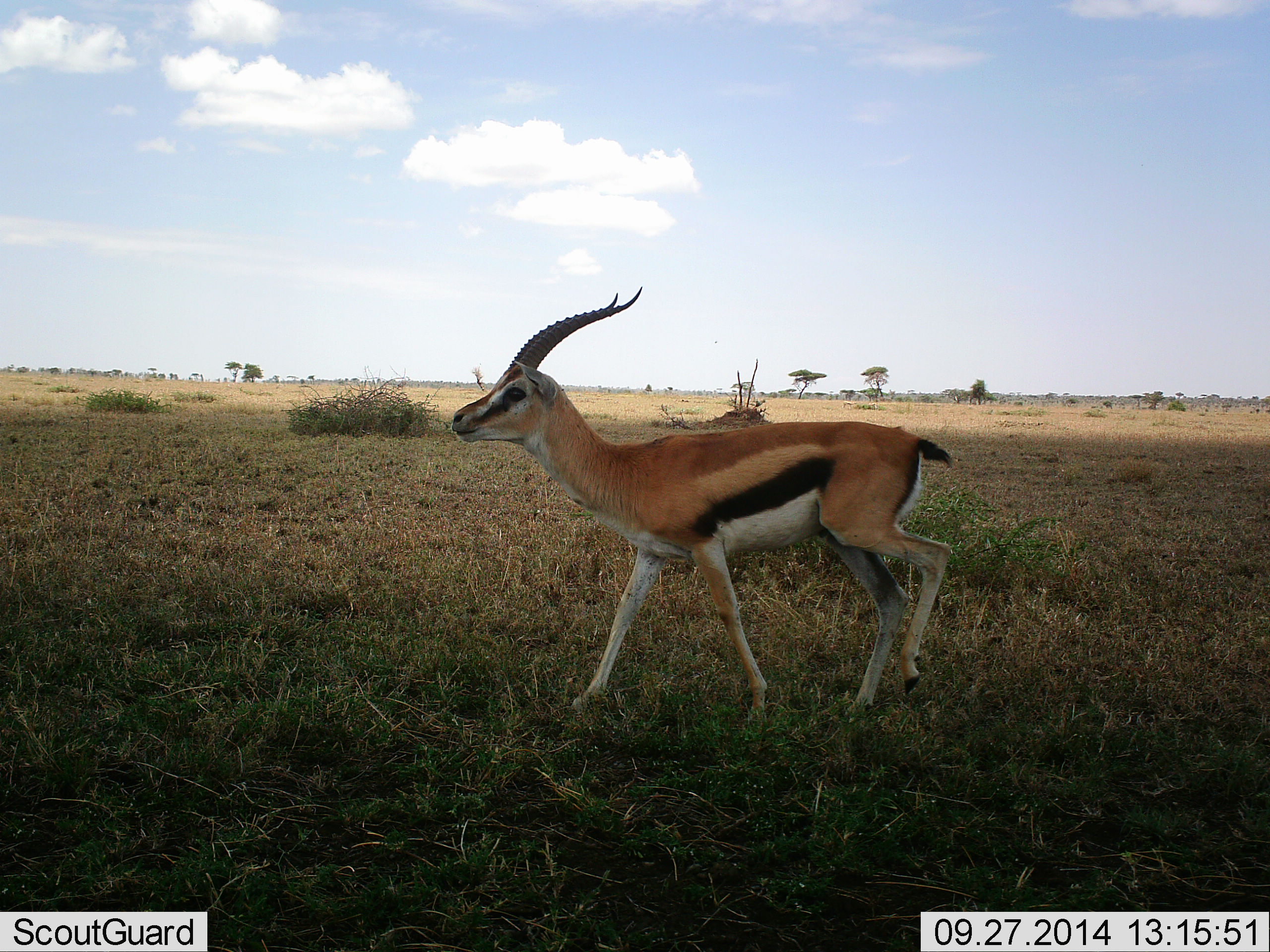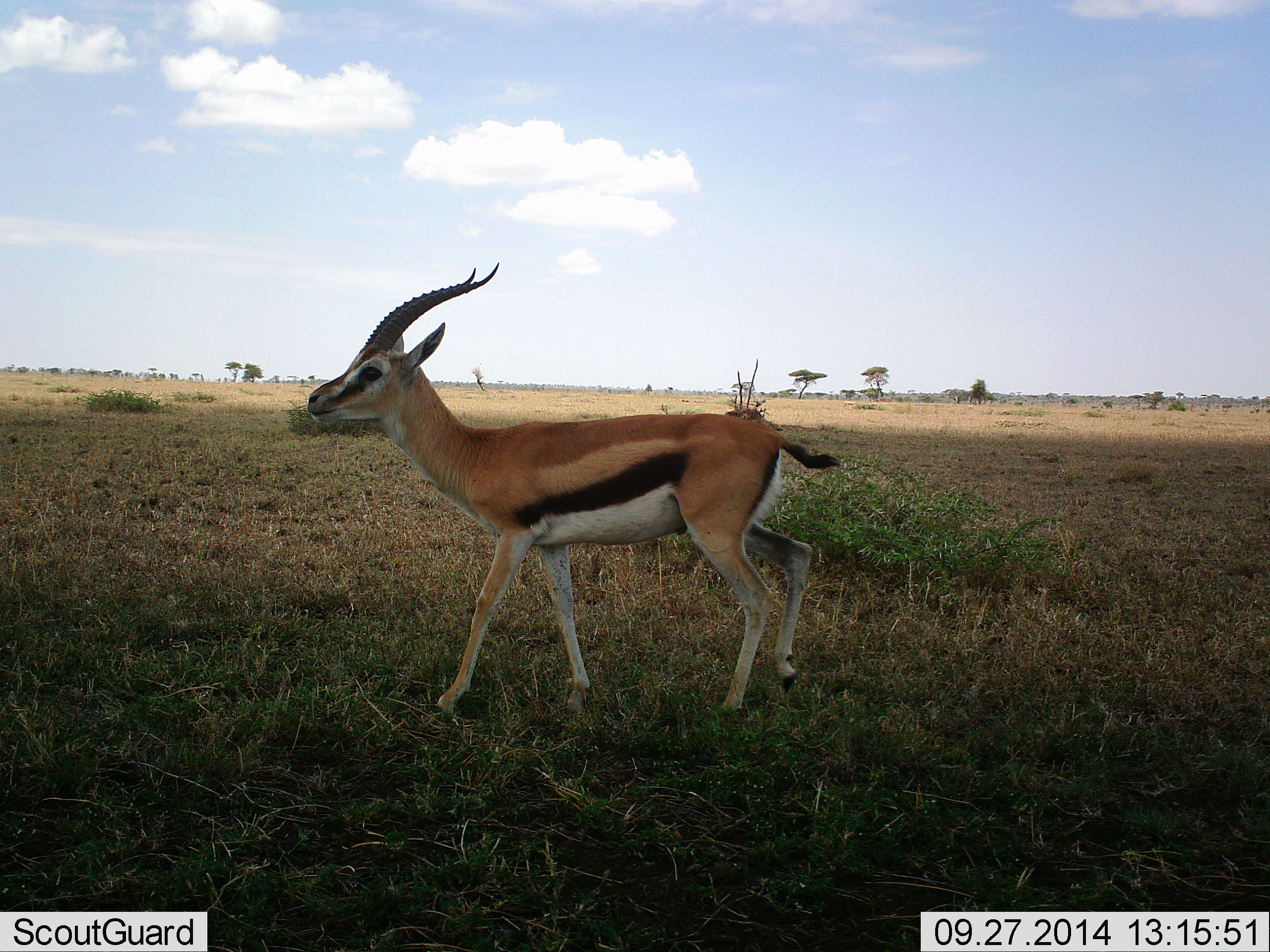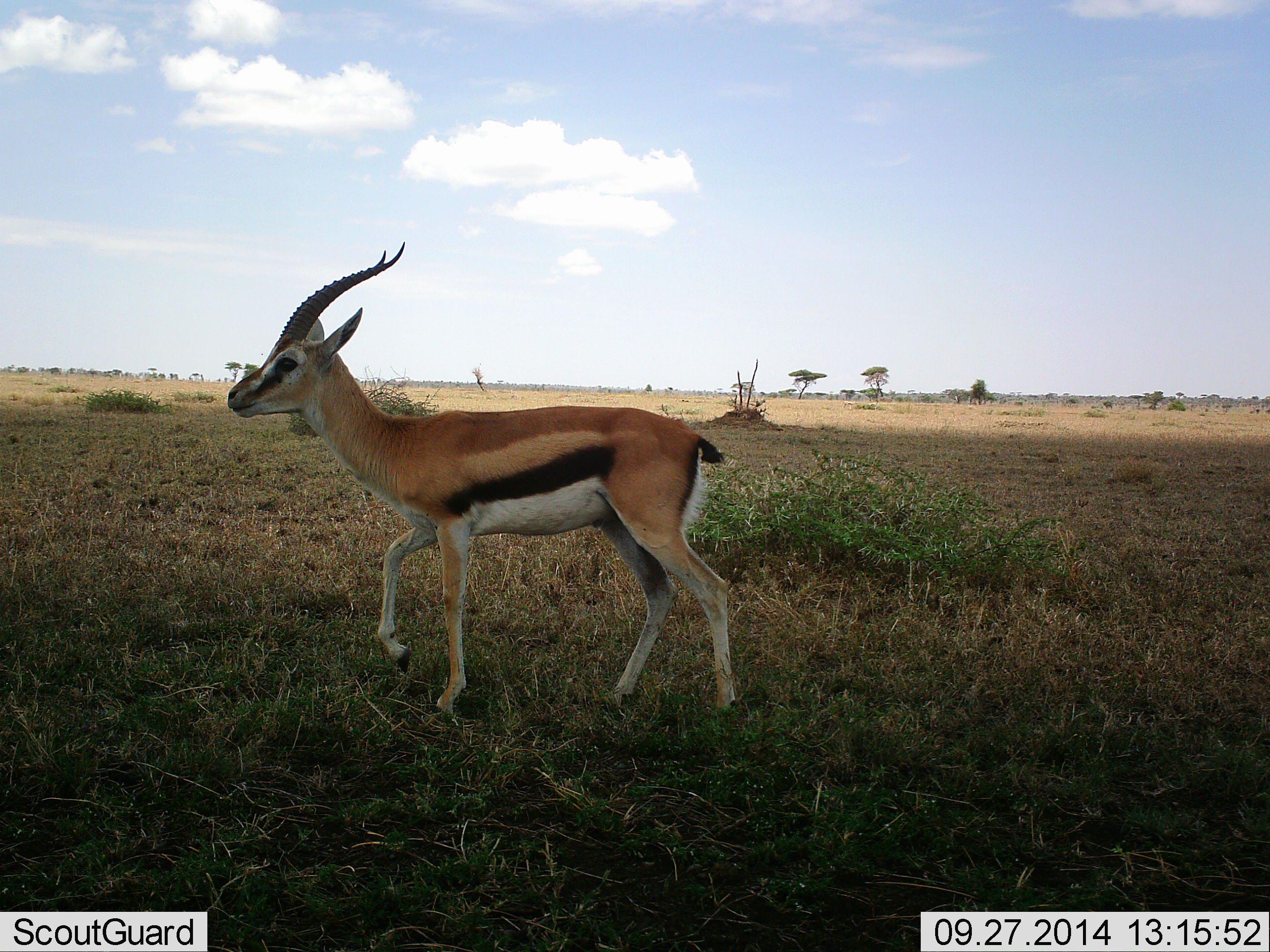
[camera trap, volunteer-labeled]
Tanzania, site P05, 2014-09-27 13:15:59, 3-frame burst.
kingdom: Animalia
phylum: Chordata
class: Mammalia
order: Artiodactyla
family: Bovidae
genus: Eudorcas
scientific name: Eudorcas thomsonii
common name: thomson's gazelle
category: gazellethomsons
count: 1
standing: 30%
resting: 0%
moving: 70%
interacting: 0%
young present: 0%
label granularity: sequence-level